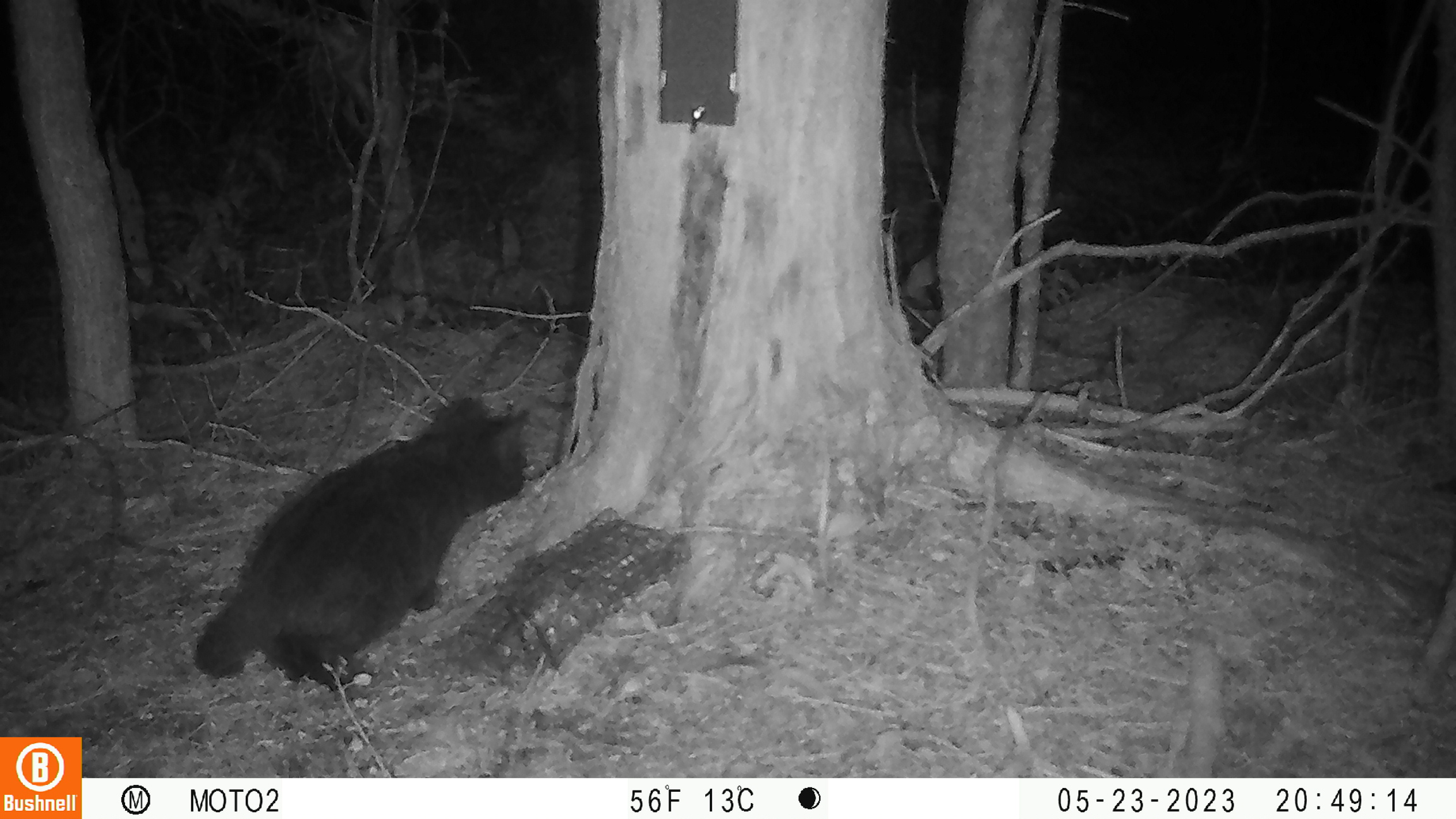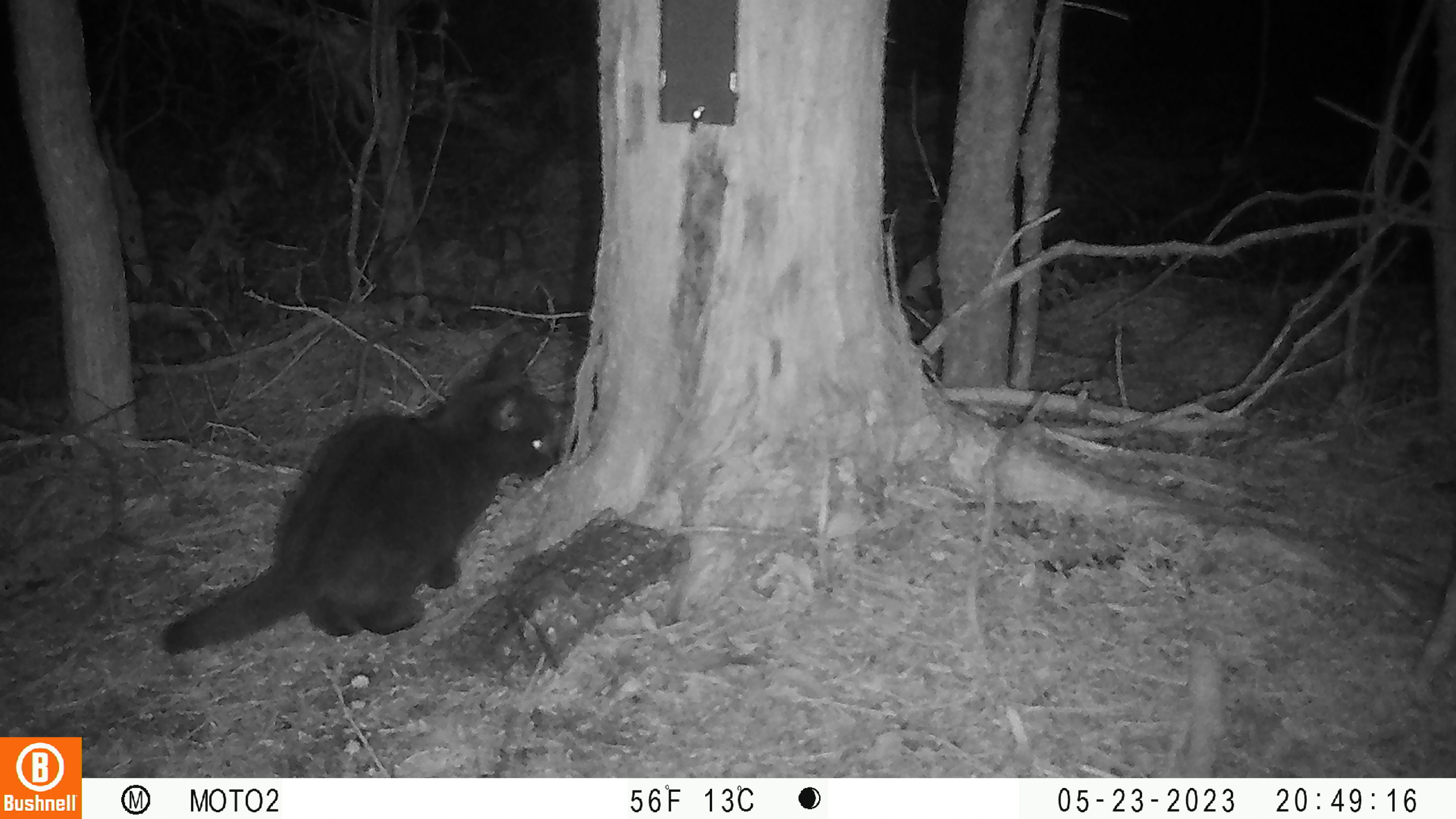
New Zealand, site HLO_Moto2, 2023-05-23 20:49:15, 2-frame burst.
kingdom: Animalia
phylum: Chordata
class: Mammalia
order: Carnivora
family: Felidae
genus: Felis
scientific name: Felis catus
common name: domestic cat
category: cat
Cat (domestic cat) (Felis catus).